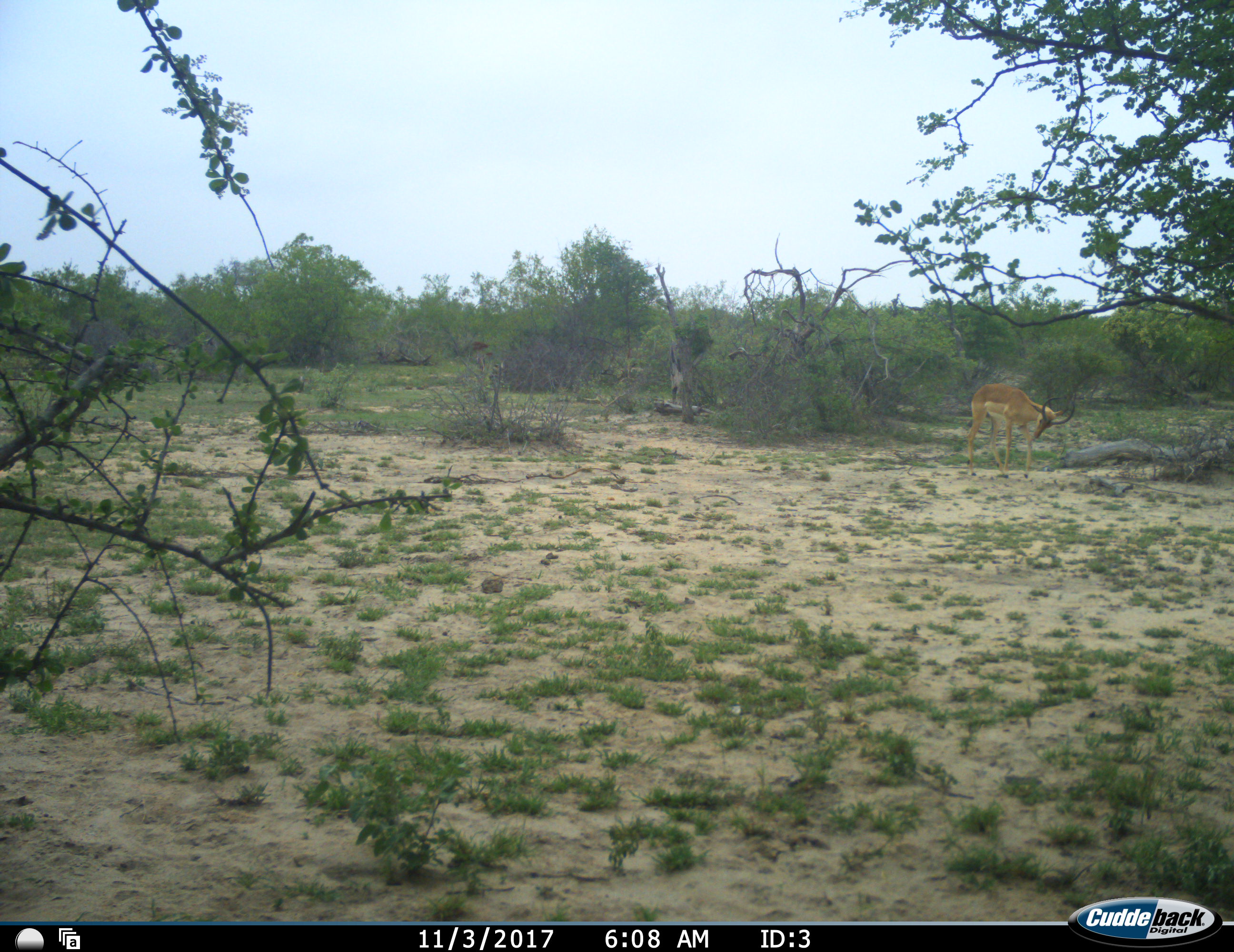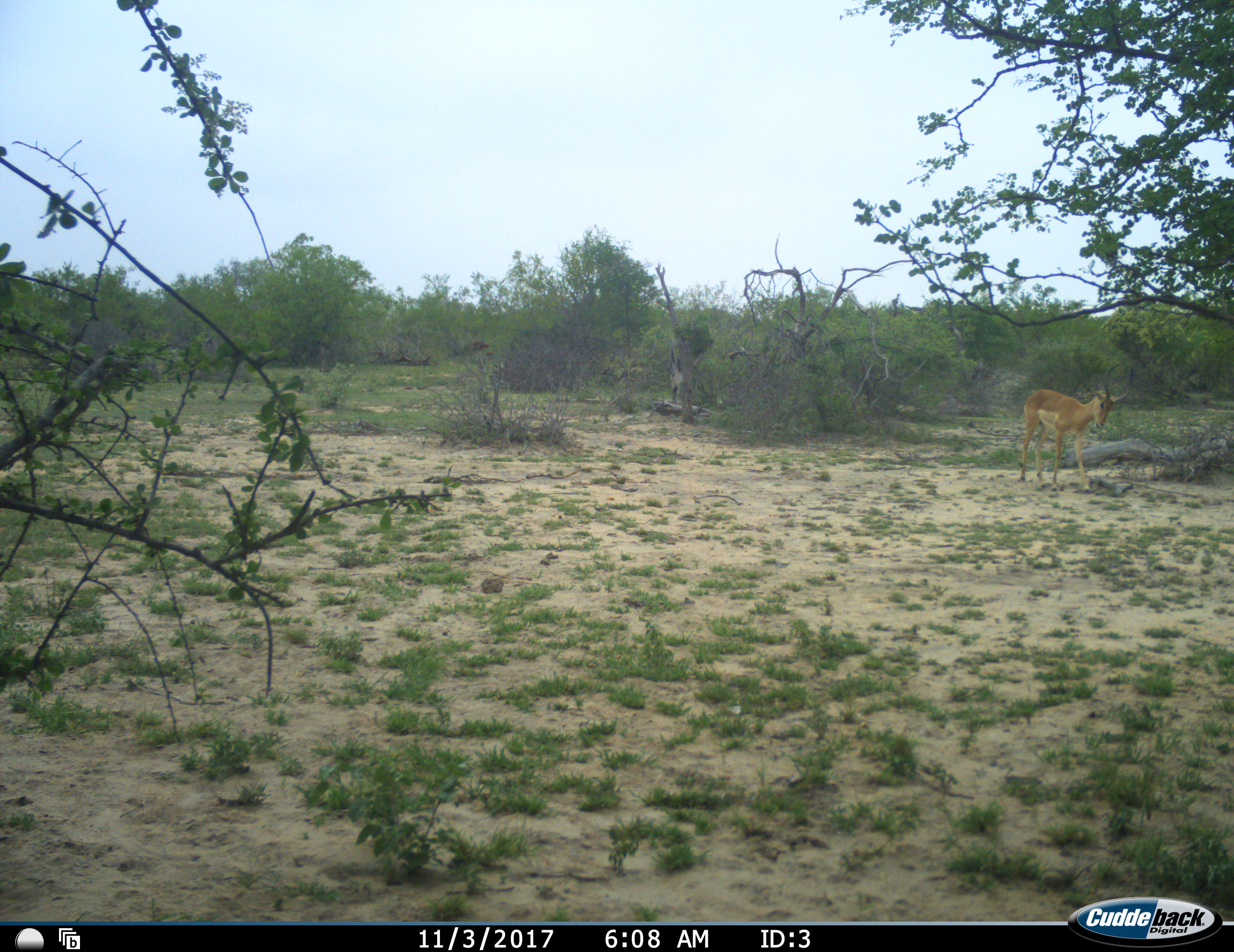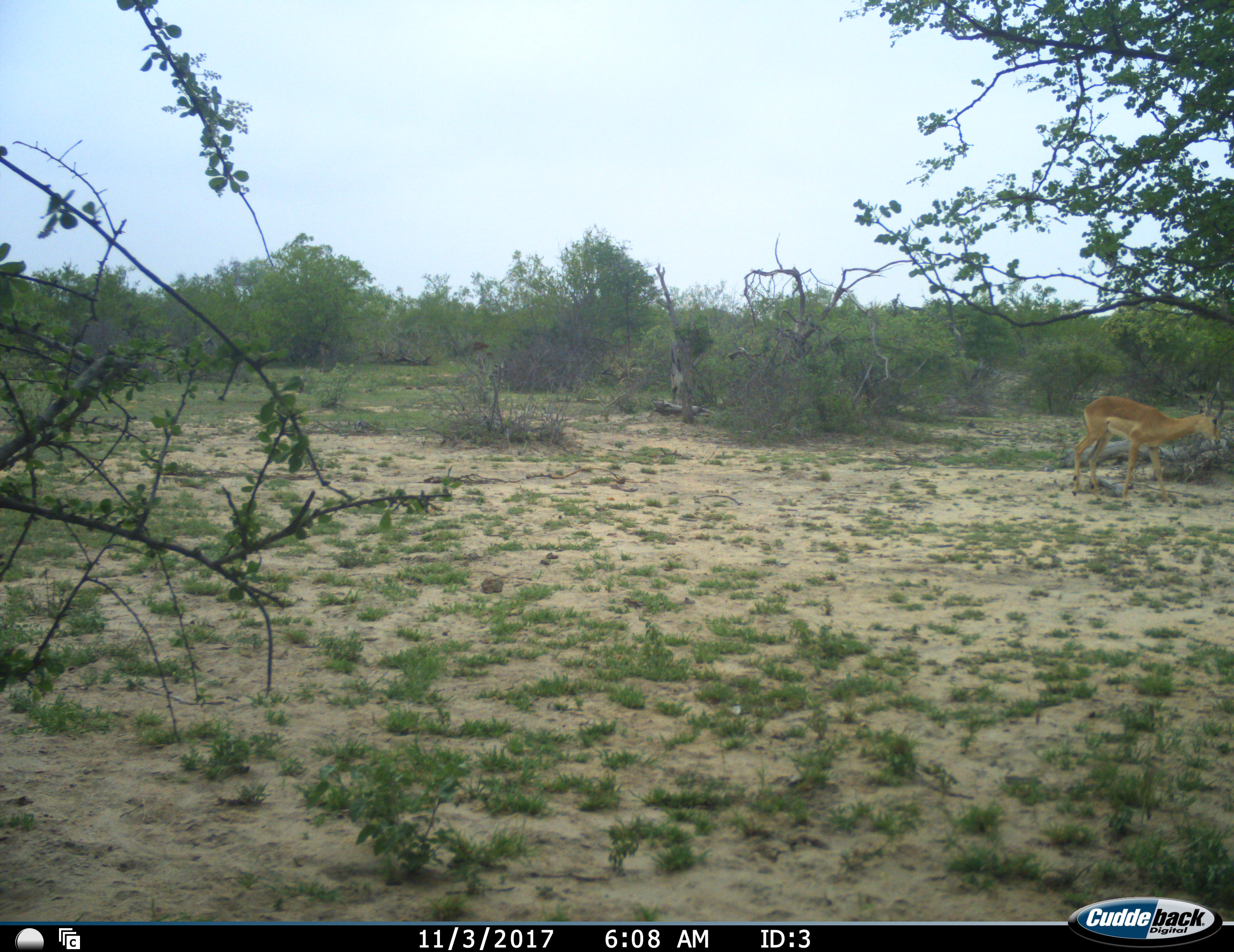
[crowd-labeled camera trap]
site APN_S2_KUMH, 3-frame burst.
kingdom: Animalia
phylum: Chordata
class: Mammalia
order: Artiodactyla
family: Bovidae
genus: Aepyceros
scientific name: Aepyceros melampus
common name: impala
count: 1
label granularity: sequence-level